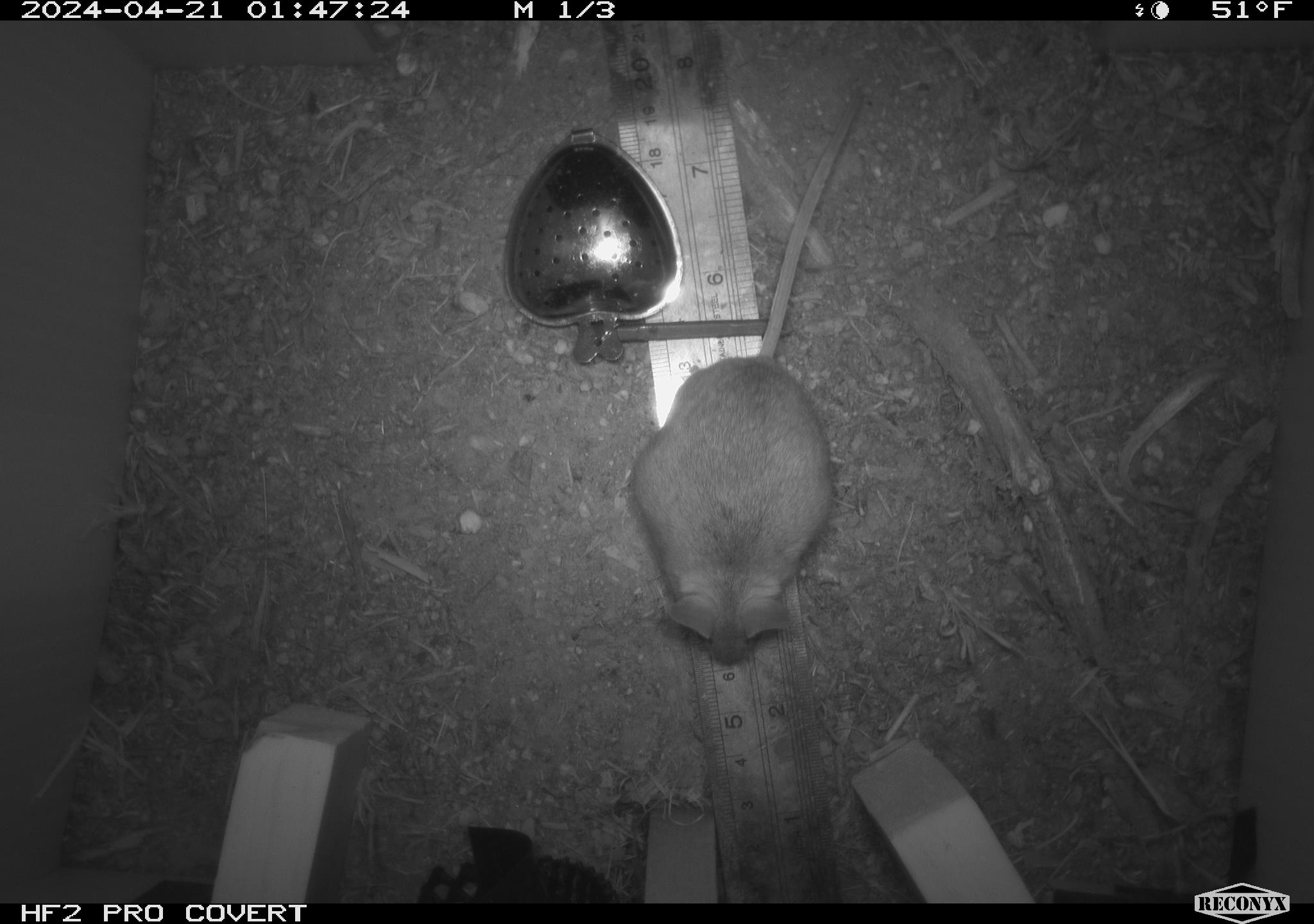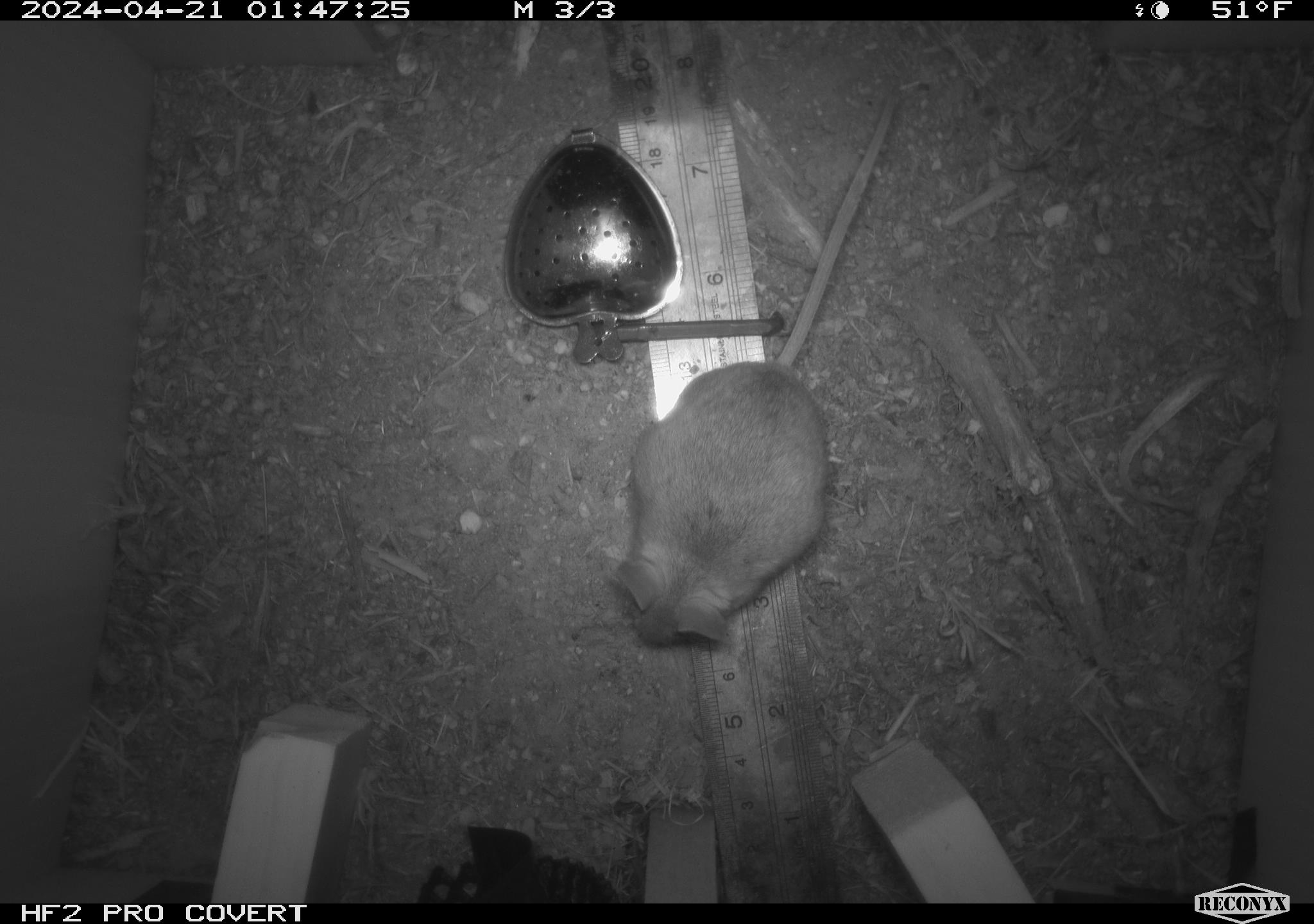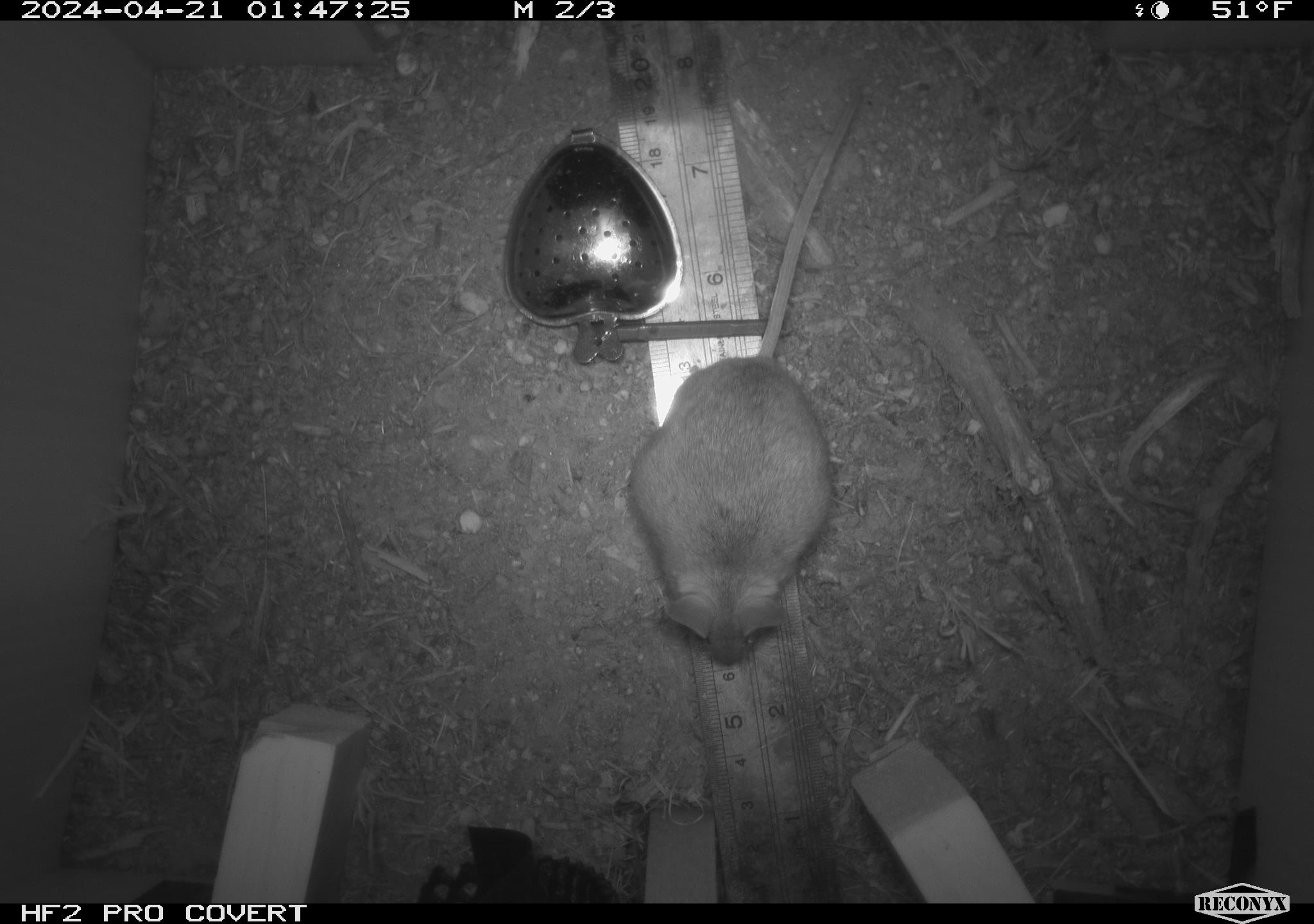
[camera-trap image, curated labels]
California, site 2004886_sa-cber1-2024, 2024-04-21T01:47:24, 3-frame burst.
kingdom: Animalia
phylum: Chordata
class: Mammalia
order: Rodentia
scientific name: Rodentia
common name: mouse species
Mouse species (Rodentia).